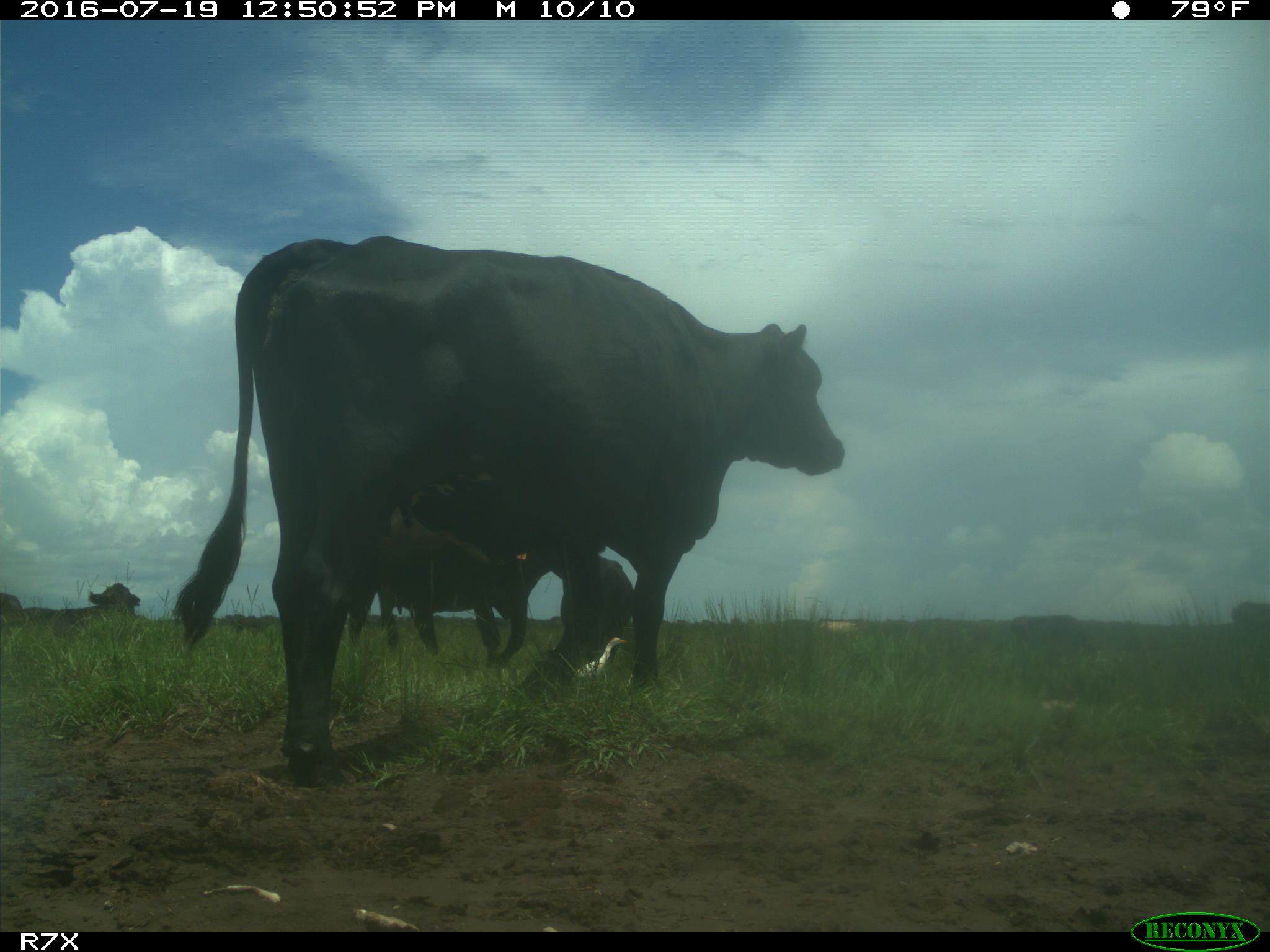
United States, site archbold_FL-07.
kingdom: Animalia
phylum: Chordata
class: Mammalia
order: Artiodactyla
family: Bovidae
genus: Bos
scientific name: Bos taurus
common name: domestic cow